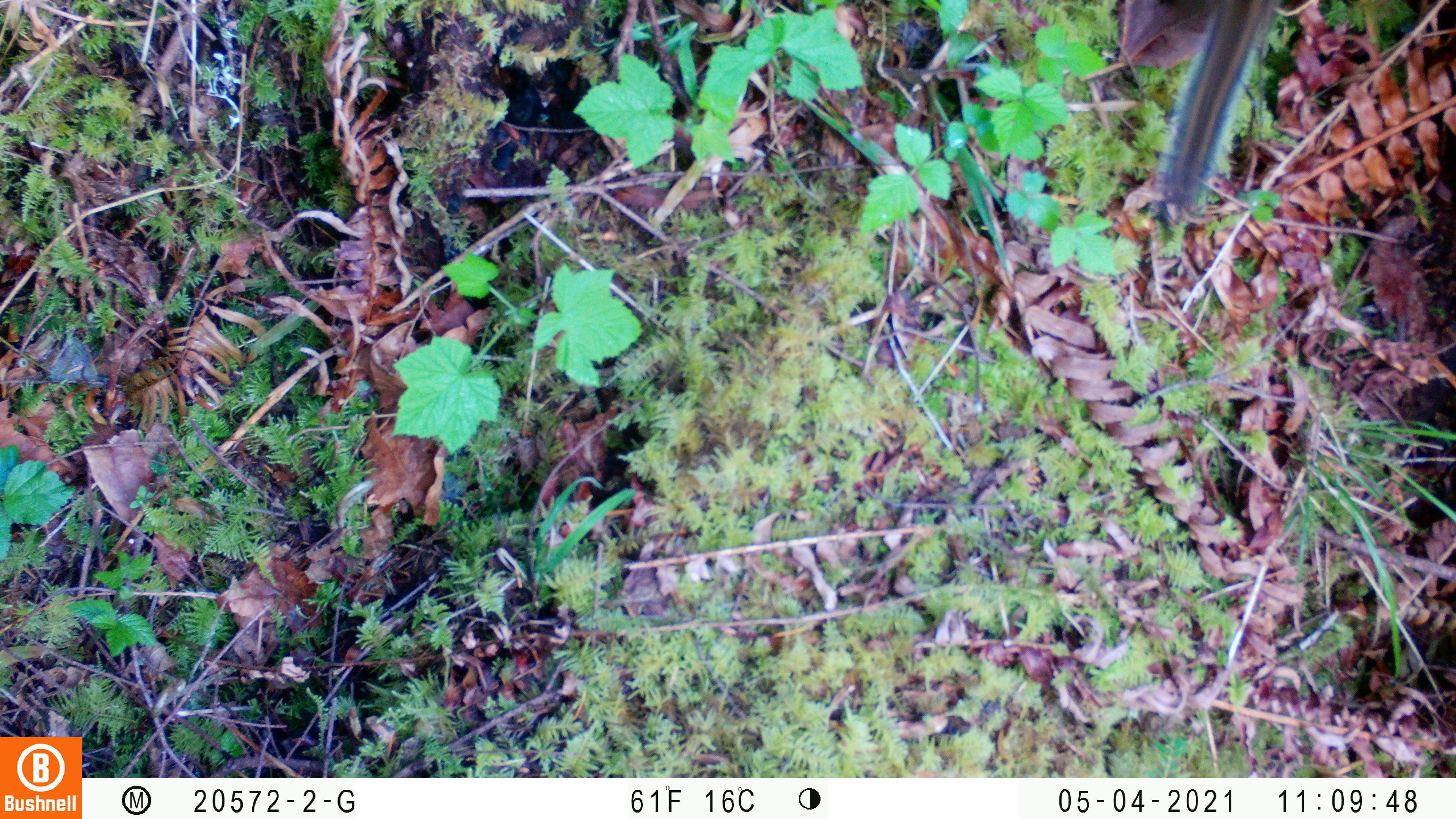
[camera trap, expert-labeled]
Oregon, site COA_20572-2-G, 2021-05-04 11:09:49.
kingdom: Animalia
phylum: Chordata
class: Mammalia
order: Rodentia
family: Sciuridae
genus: Neotamias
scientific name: Neotamias townsendii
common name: townsend's chipmunk